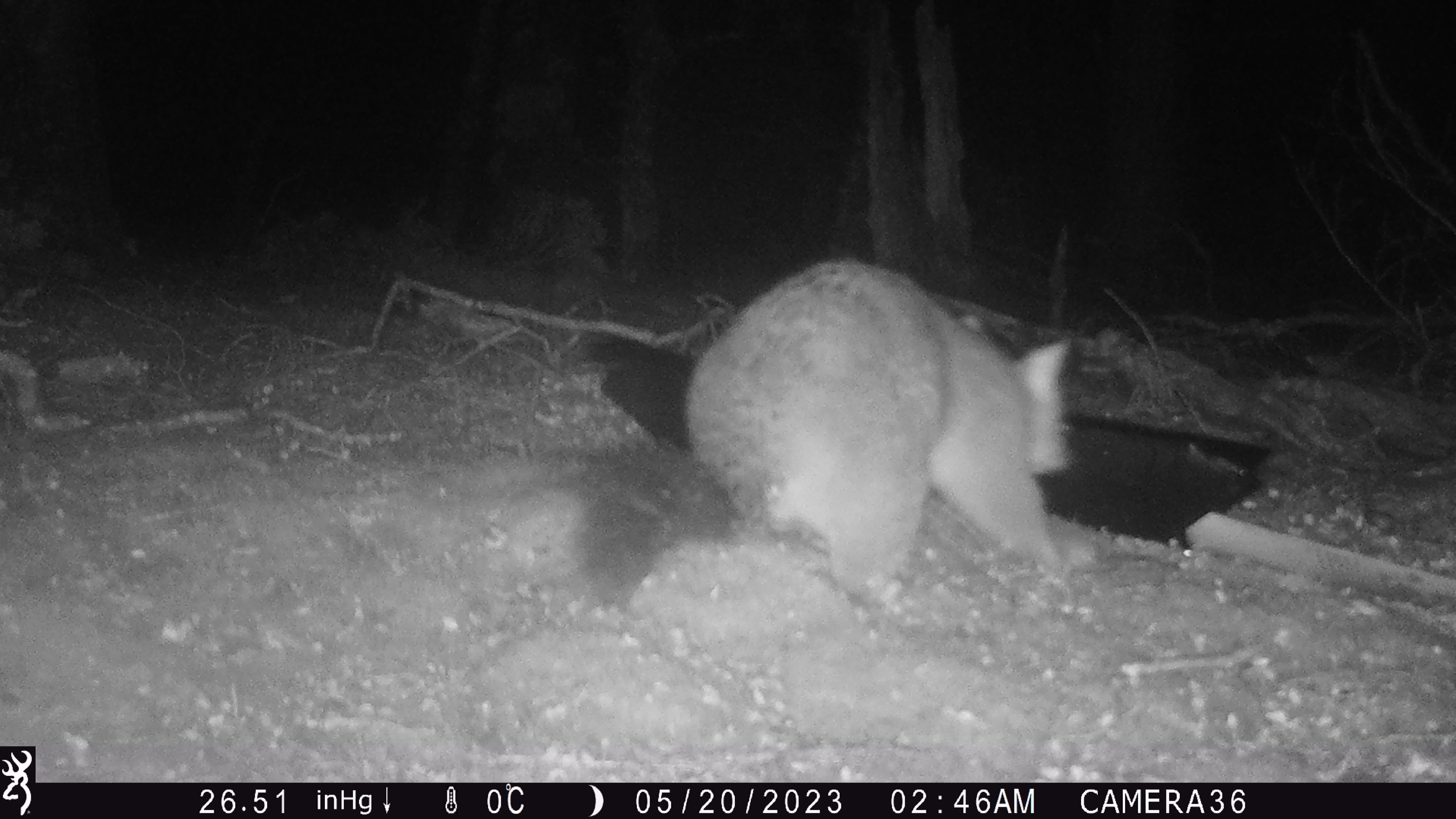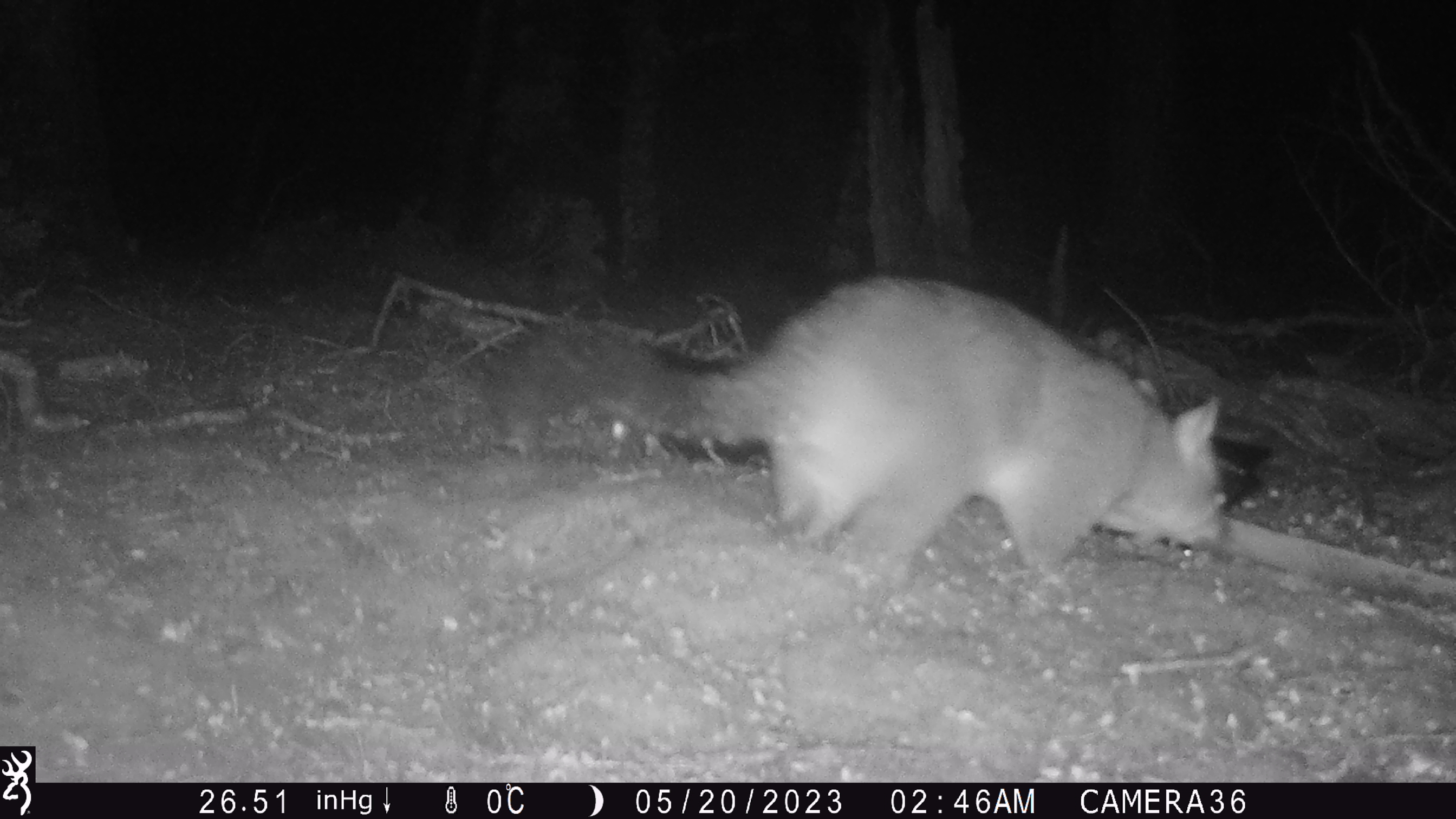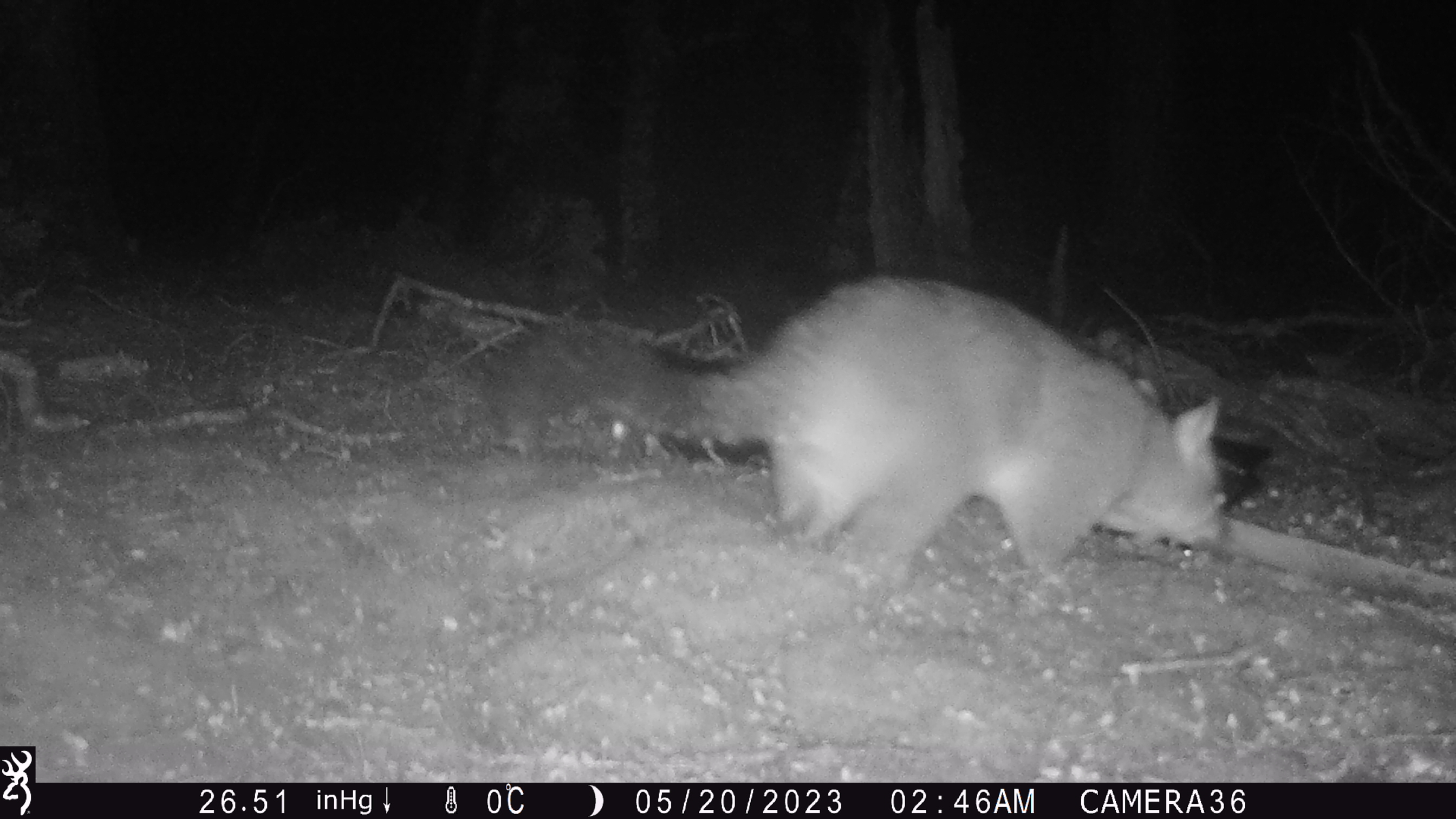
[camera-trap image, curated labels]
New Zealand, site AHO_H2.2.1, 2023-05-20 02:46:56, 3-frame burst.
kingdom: Animalia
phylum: Chordata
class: Mammalia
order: Carnivora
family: Mustelidae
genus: Mustela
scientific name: Mustela erminea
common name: stoat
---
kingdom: Animalia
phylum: Chordata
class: Mammalia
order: Diprotodontia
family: Phalangeridae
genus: Trichosurus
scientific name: Trichosurus vulpecula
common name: common brushtail possum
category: possum